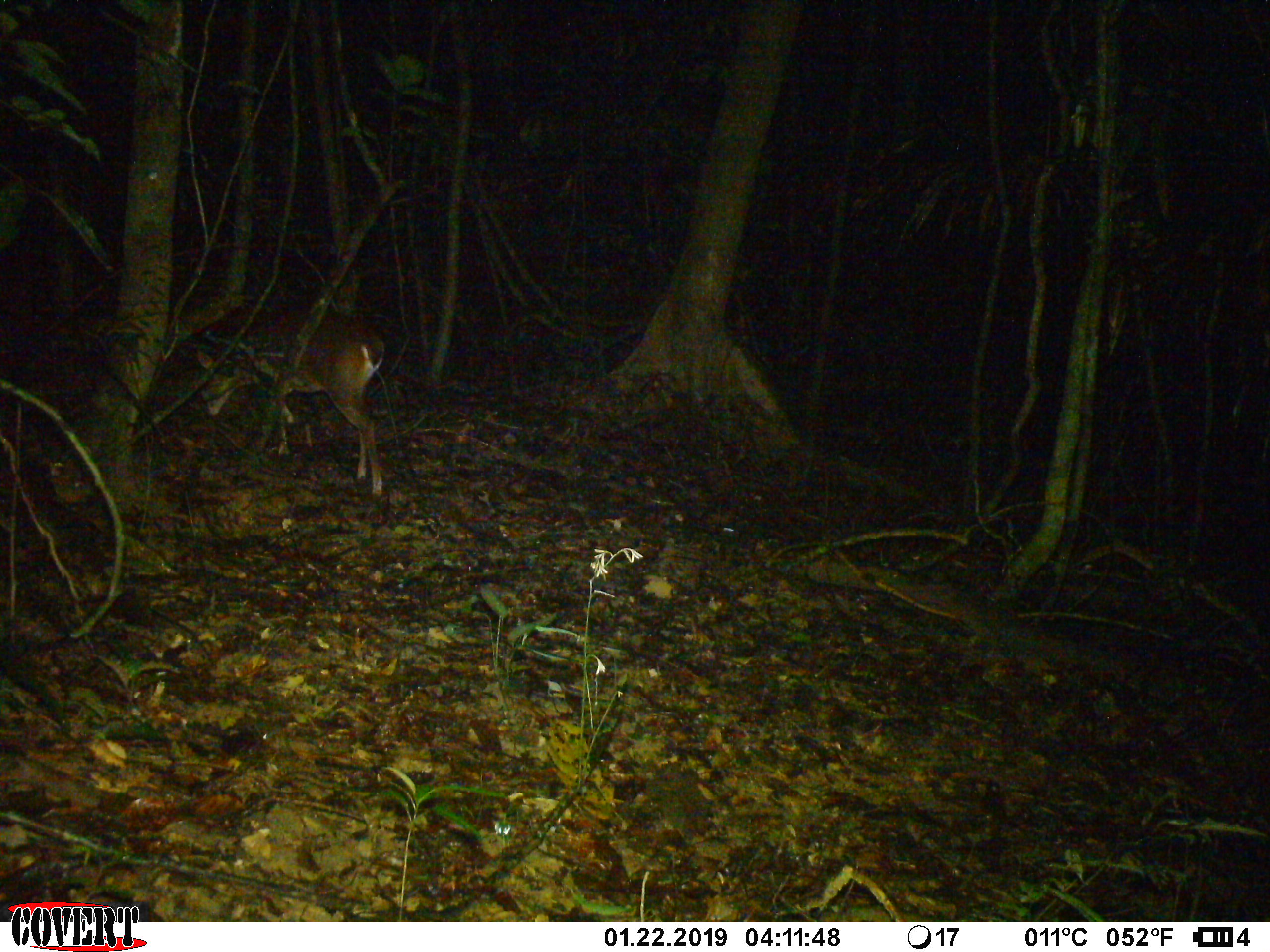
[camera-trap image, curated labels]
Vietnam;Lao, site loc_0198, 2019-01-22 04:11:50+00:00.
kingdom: Animalia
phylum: Chordata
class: Mammalia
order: Artiodactyla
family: Cervidae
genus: Muntiacus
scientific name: Muntiacus vuquangensis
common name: large-antlered muntjac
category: large antlered muntjac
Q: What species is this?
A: Large antlered muntjac (large-antlered muntjac) (Muntiacus vuquangensis).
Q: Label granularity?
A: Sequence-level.